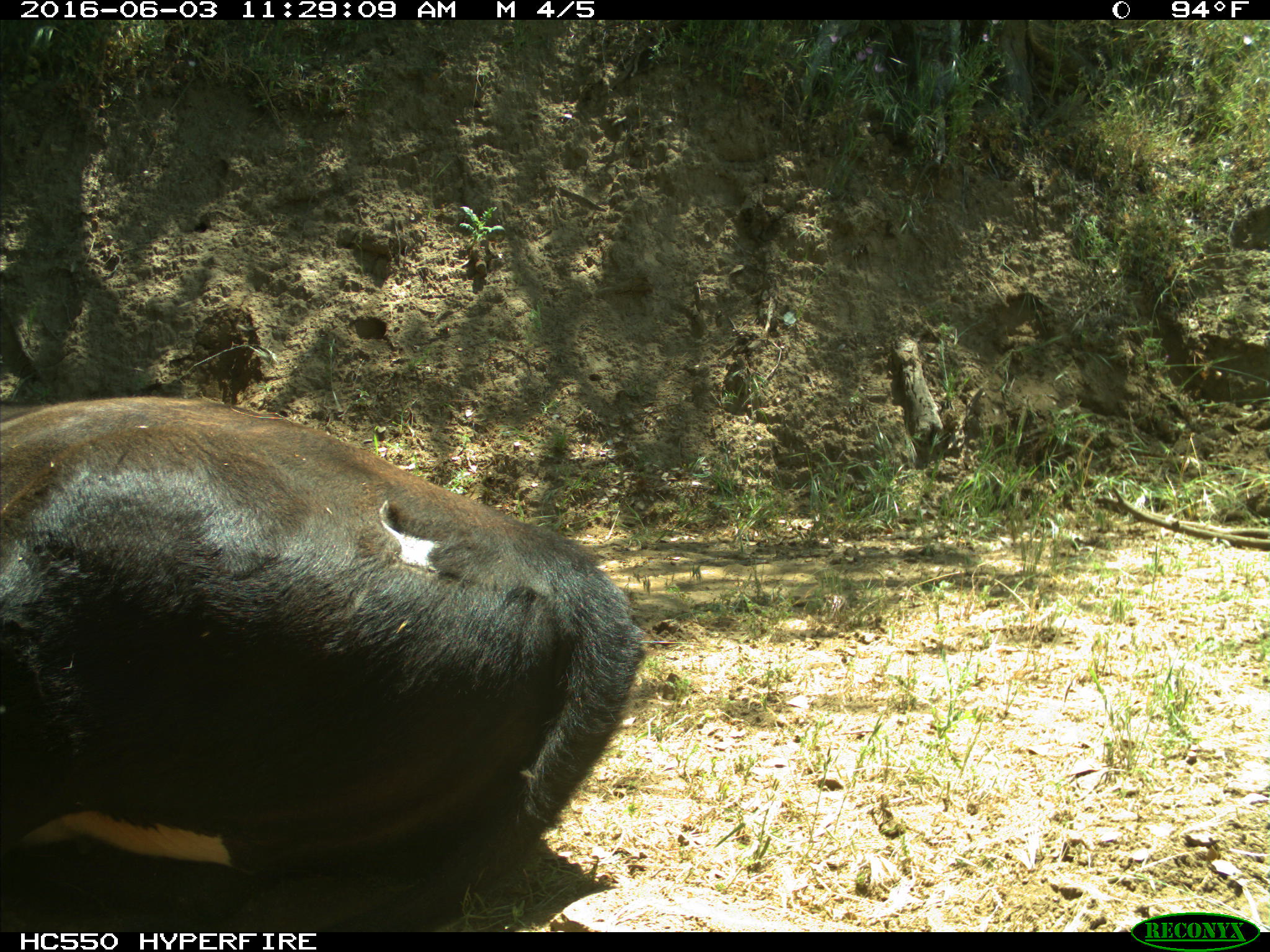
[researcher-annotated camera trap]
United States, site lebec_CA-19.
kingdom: Animalia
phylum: Chordata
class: Mammalia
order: Artiodactyla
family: Bovidae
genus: Bos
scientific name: Bos taurus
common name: domestic cow